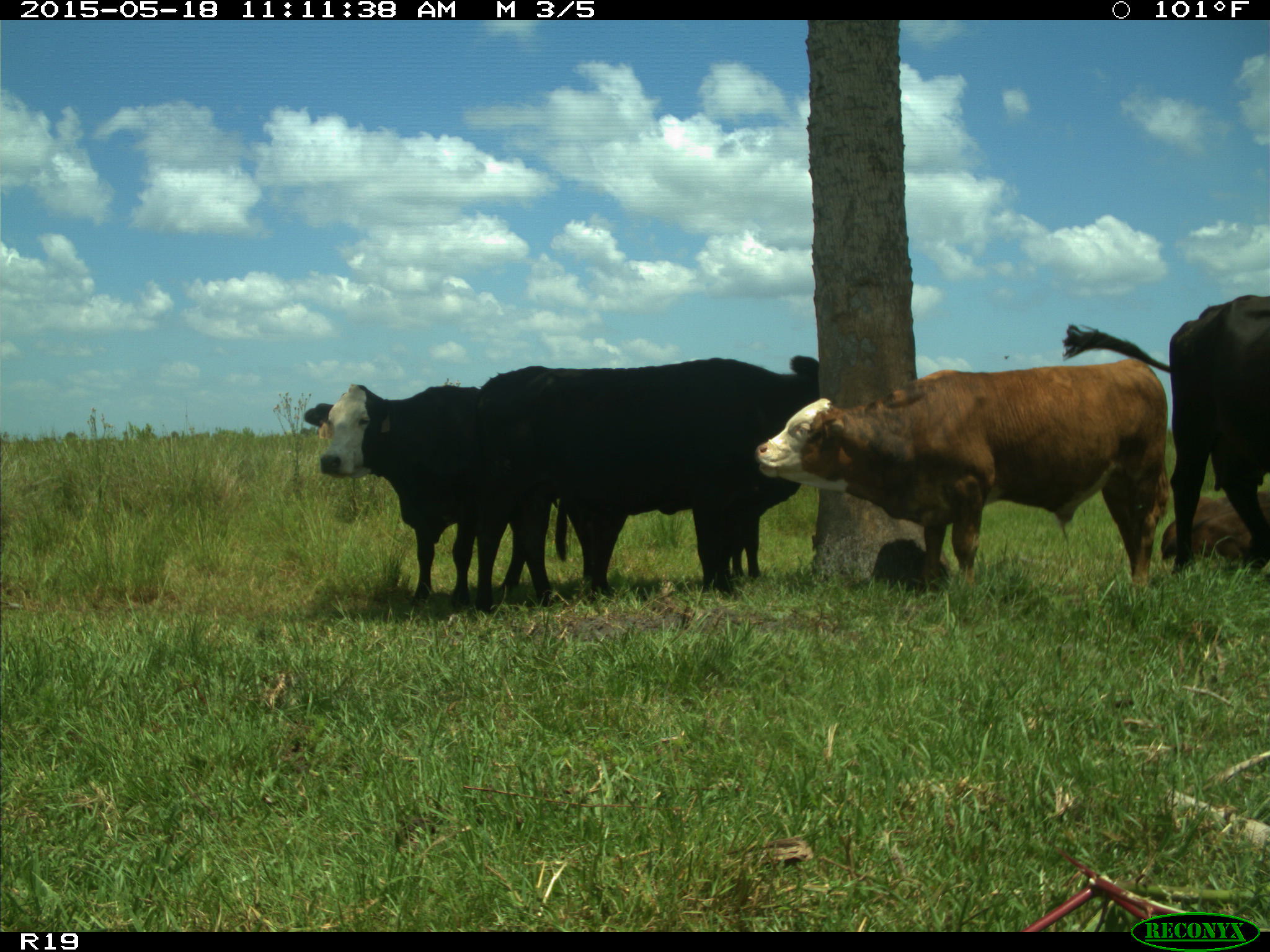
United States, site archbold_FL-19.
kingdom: Animalia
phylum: Chordata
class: Mammalia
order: Artiodactyla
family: Bovidae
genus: Bos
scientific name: Bos taurus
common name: domestic cow